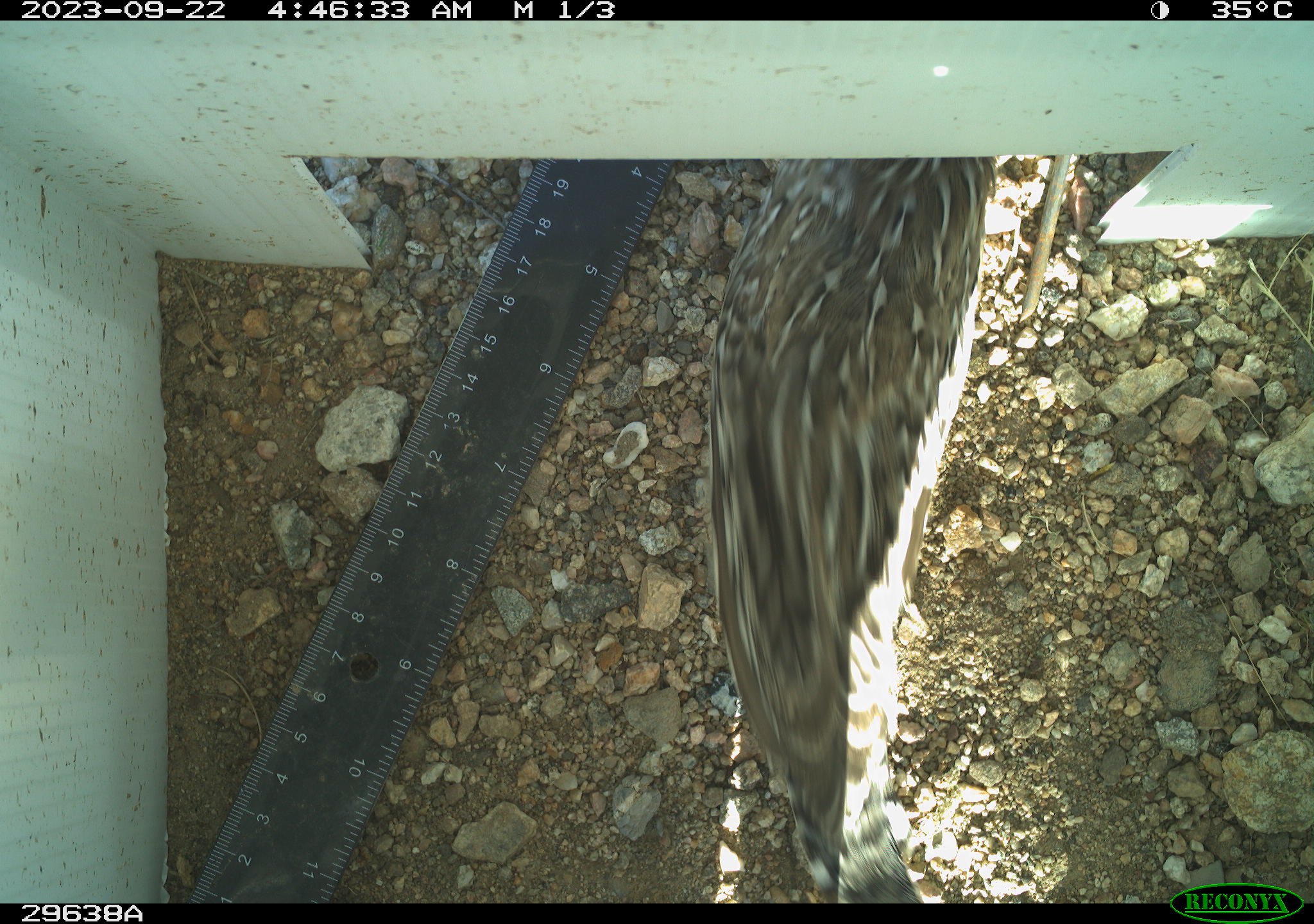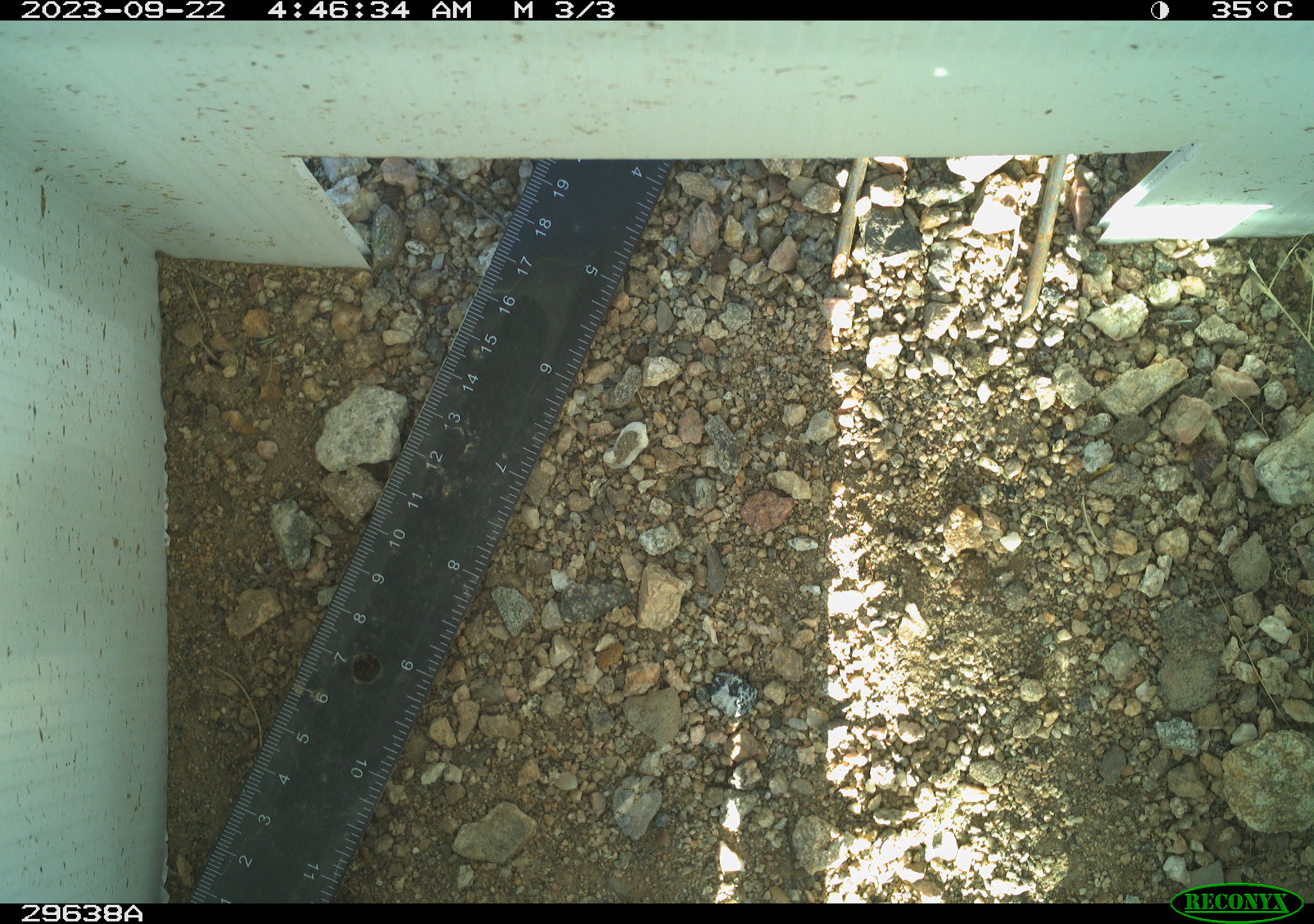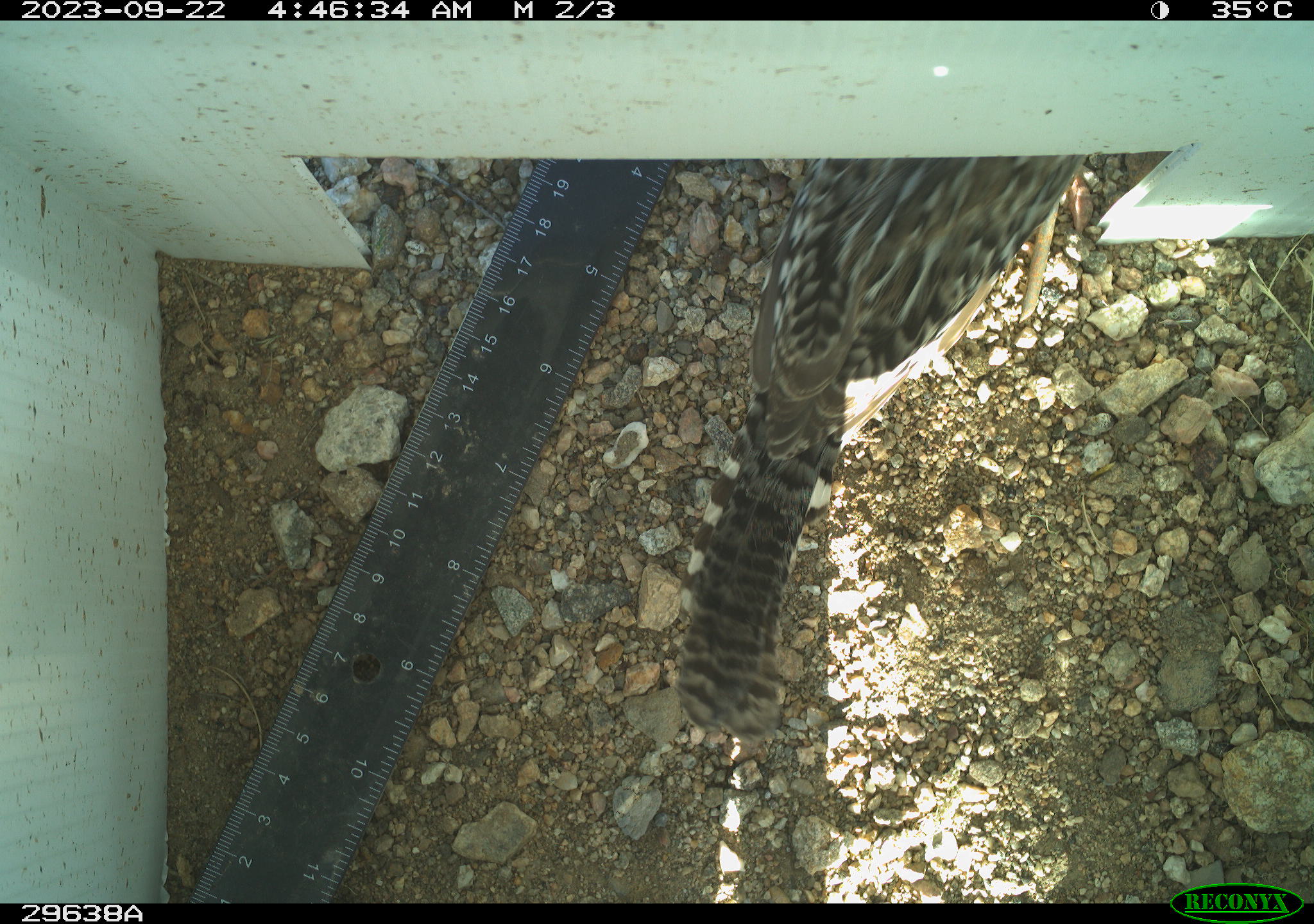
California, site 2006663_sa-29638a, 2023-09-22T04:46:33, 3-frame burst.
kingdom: Animalia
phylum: Chordata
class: Aves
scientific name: Aves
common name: bird